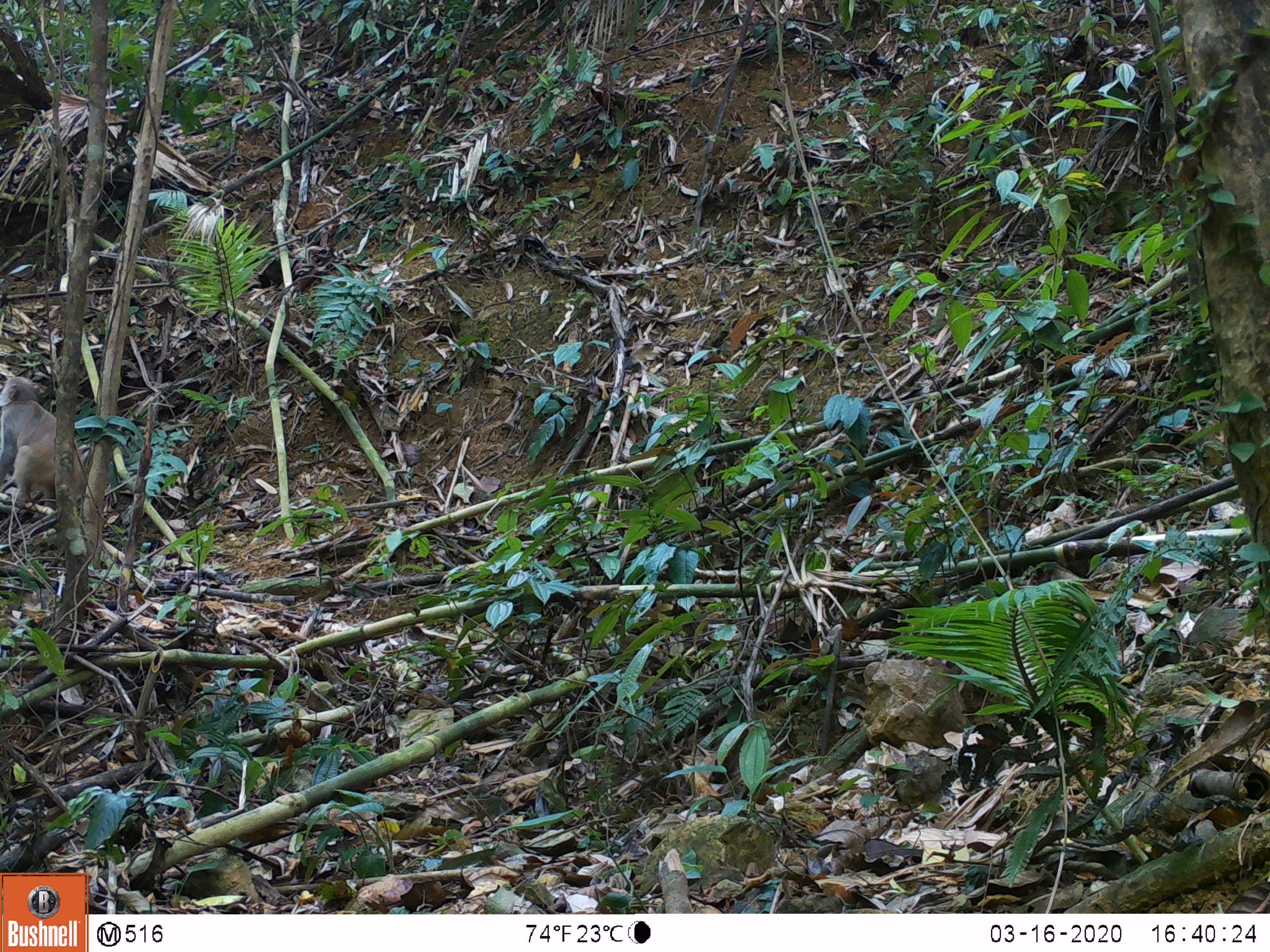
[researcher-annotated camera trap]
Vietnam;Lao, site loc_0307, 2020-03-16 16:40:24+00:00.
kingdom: Animalia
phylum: Chordata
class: Mammalia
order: Primates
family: Cercopithecidae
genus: Macaca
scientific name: Macaca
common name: macaques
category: assam or rhesus macaque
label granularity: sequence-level